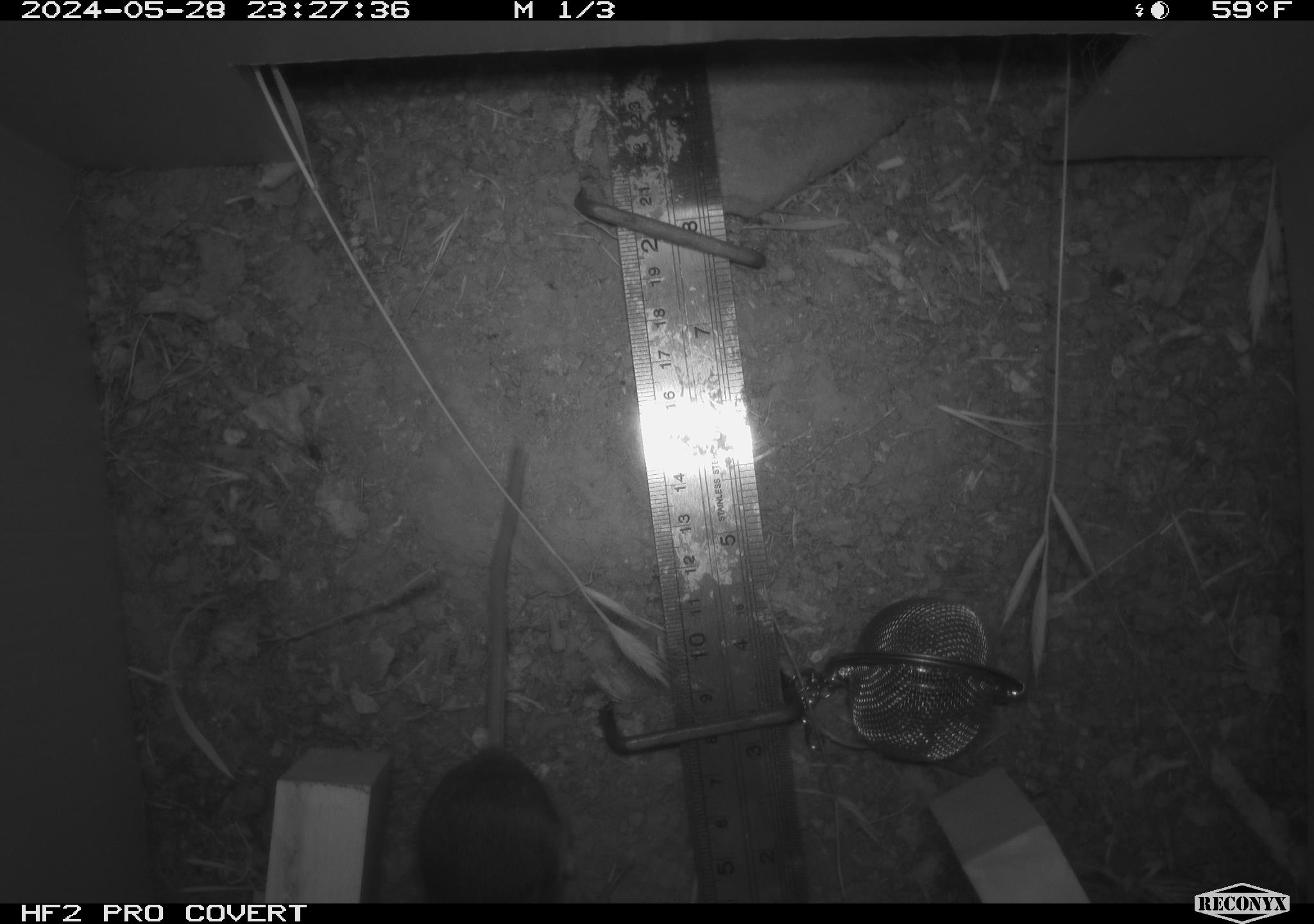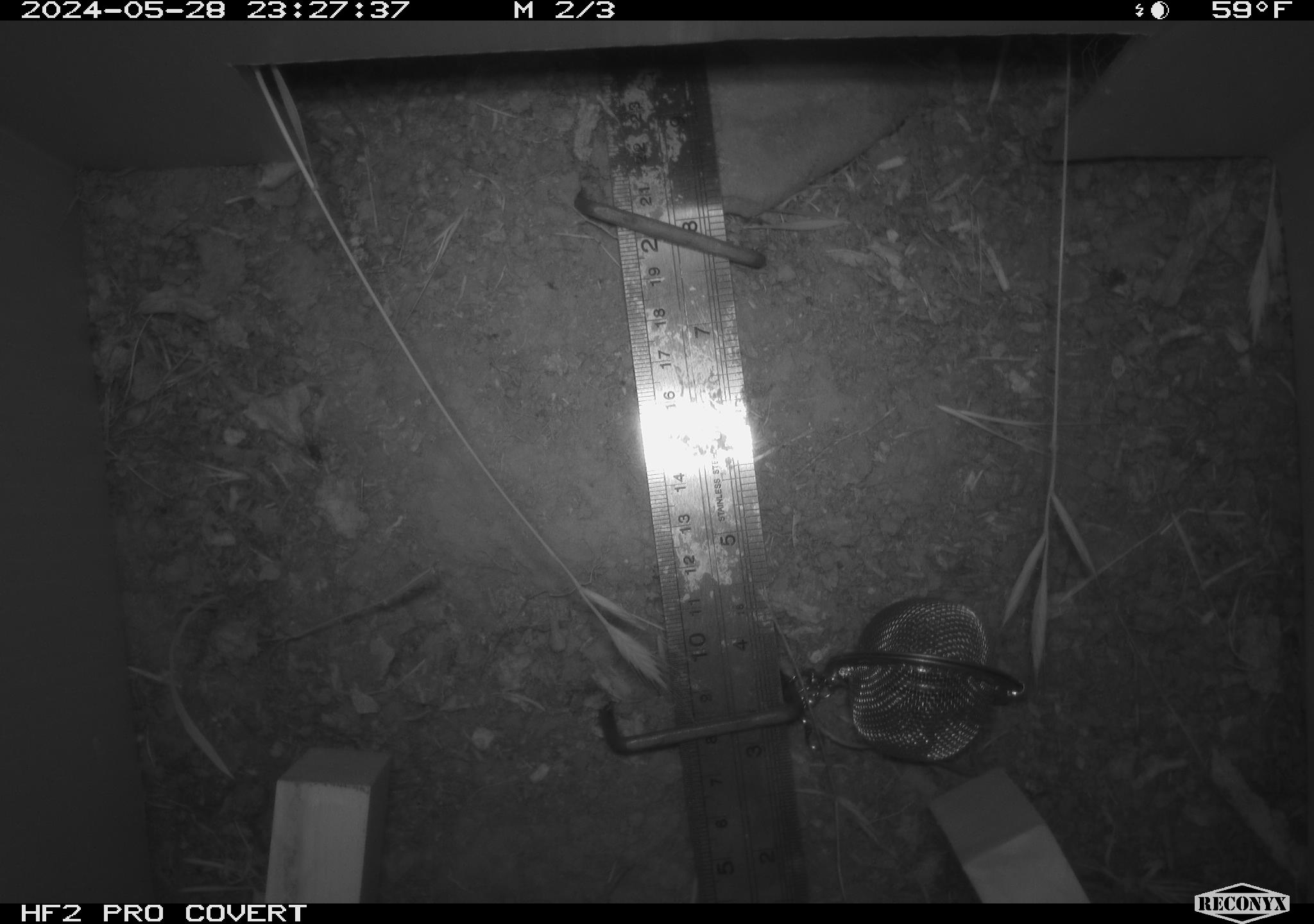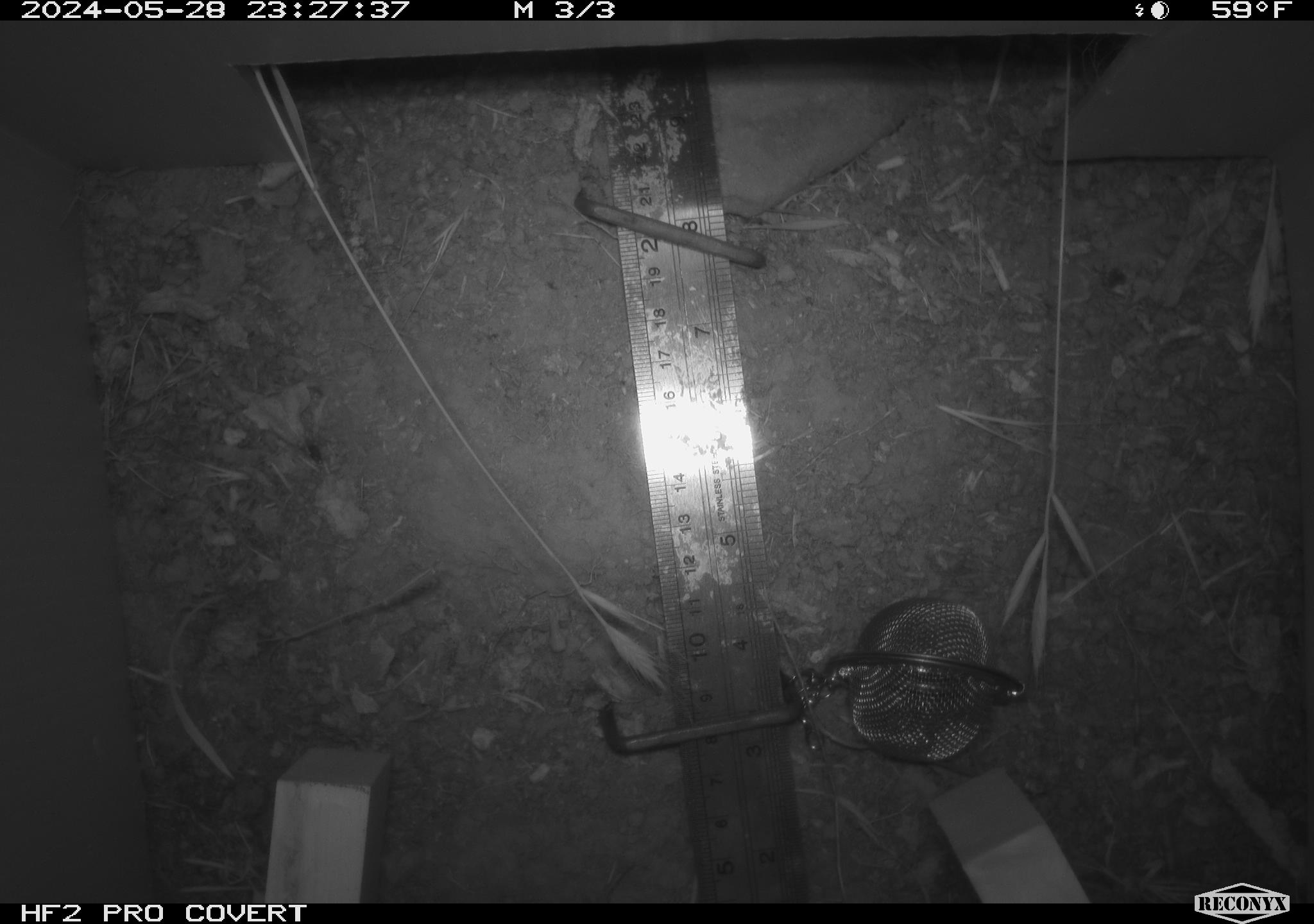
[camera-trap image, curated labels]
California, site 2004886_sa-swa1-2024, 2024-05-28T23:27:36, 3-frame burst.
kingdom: Animalia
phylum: Chordata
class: Mammalia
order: Rodentia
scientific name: Rodentia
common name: mouse species